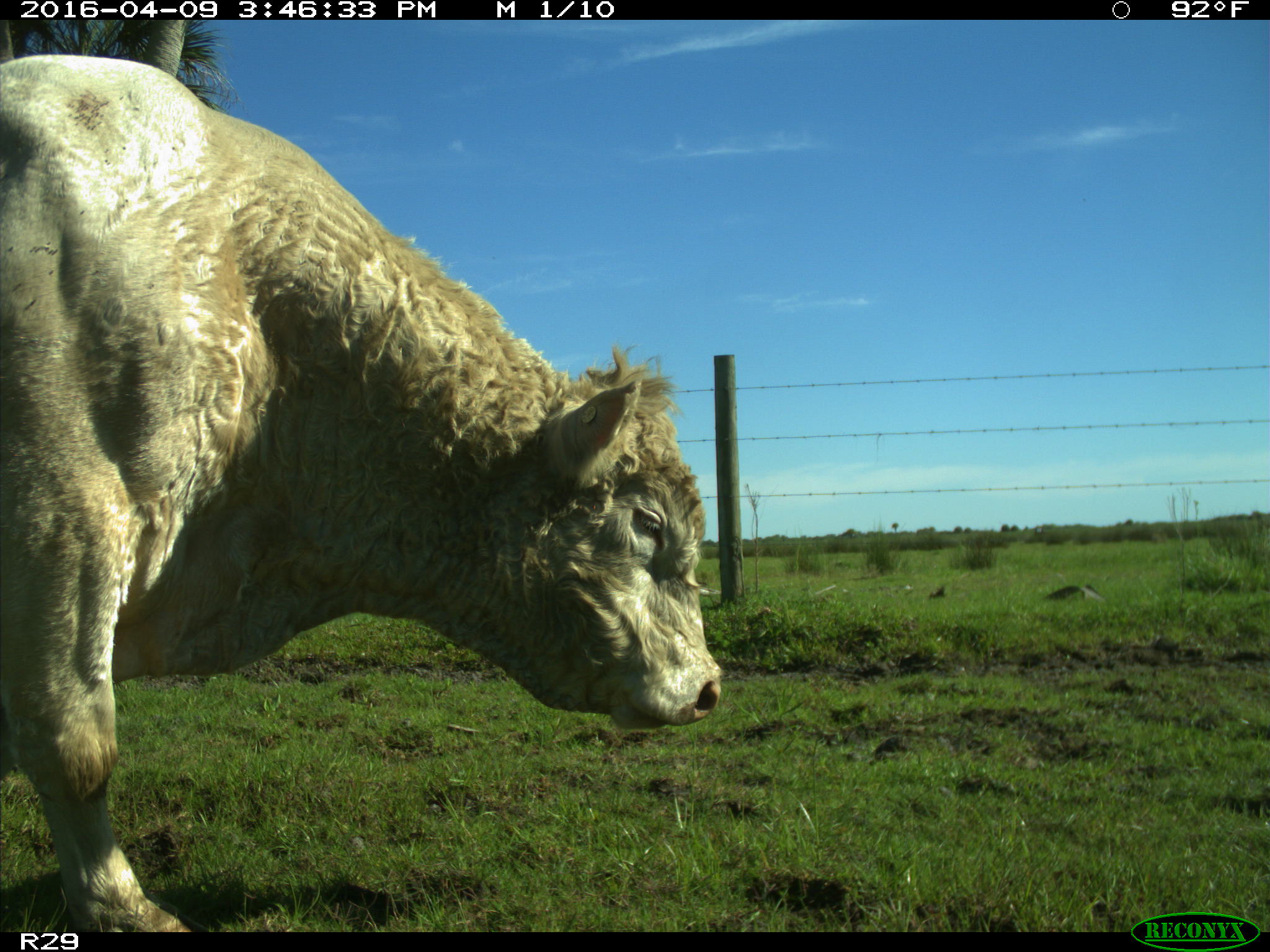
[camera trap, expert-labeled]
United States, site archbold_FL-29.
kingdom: Animalia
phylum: Chordata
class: Mammalia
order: Artiodactyla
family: Bovidae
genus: Bos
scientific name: Bos taurus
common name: domestic cow